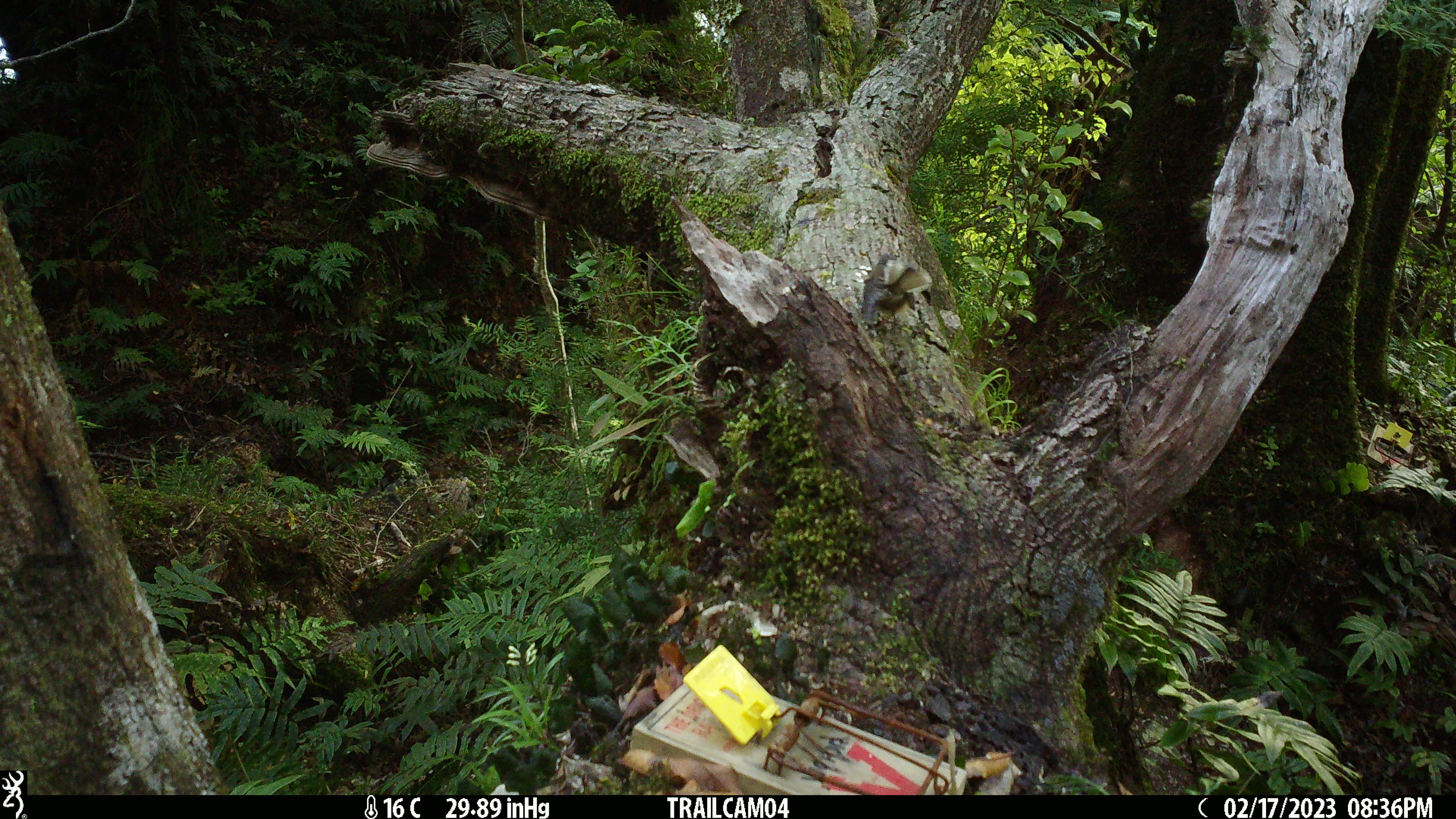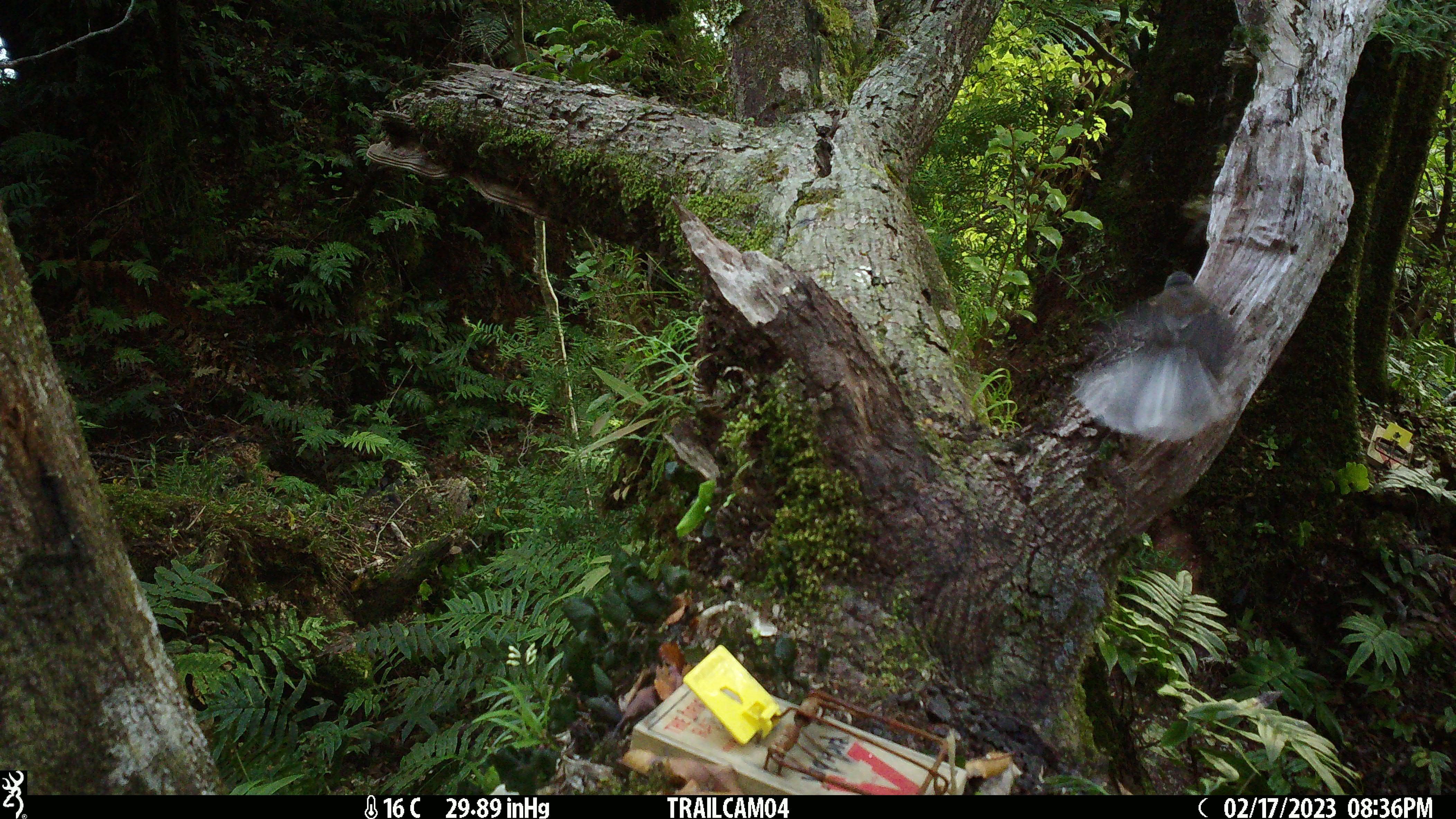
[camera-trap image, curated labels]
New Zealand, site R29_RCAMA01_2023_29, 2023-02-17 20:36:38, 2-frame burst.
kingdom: Animalia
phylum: Chordata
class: Aves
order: Passeriformes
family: Rhipiduridae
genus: Rhipidura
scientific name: Rhipidura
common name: fantails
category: fantail